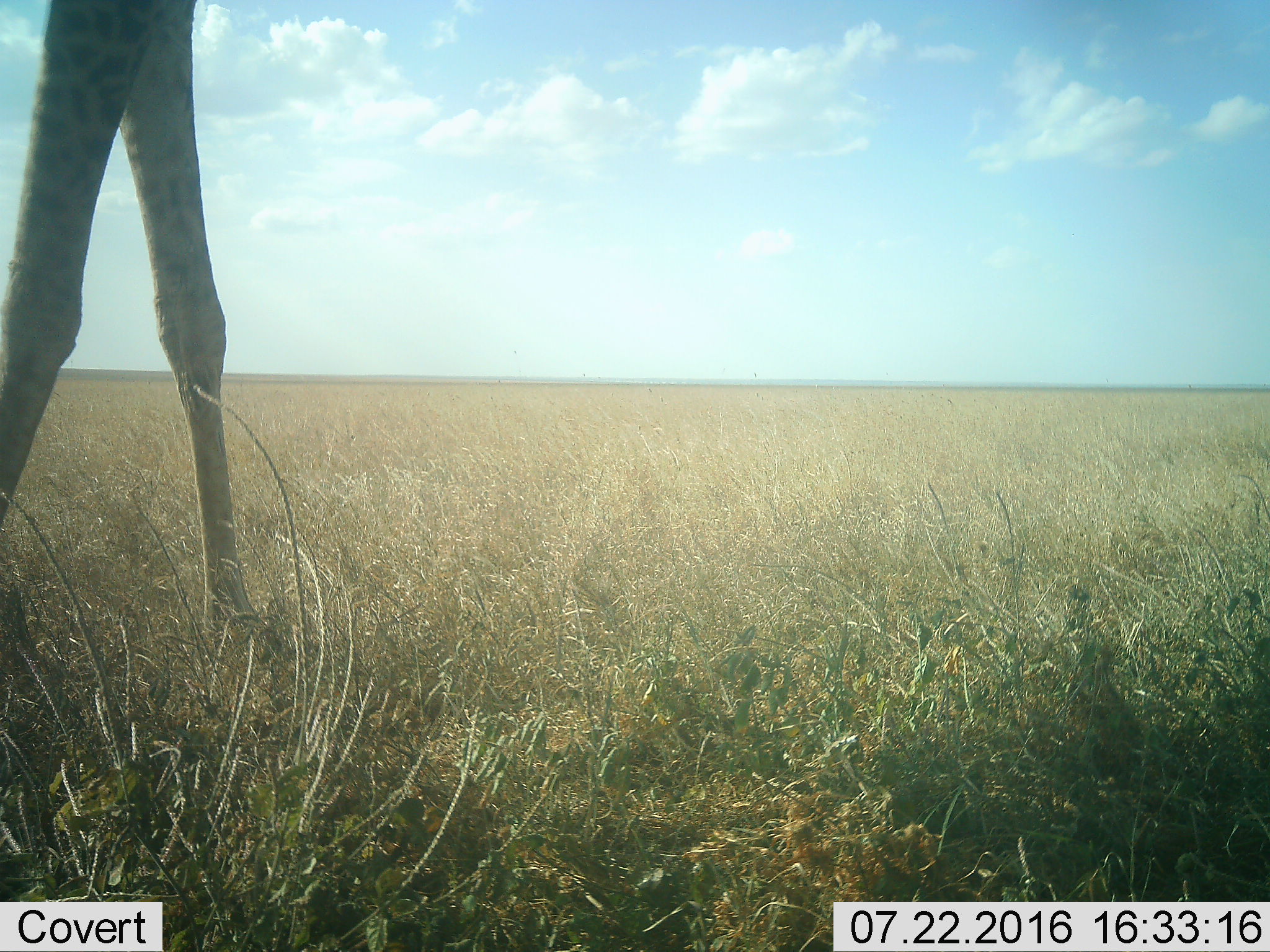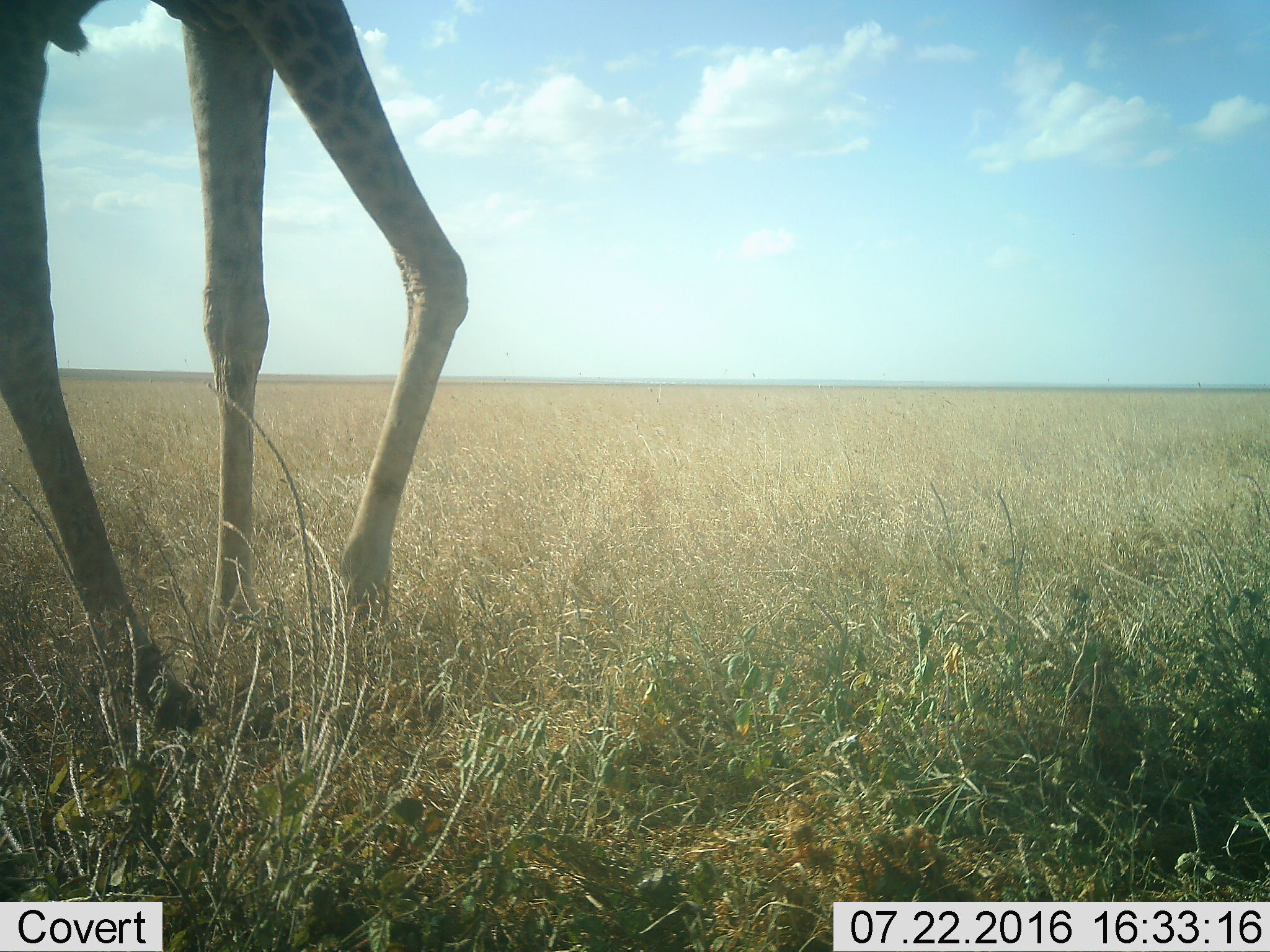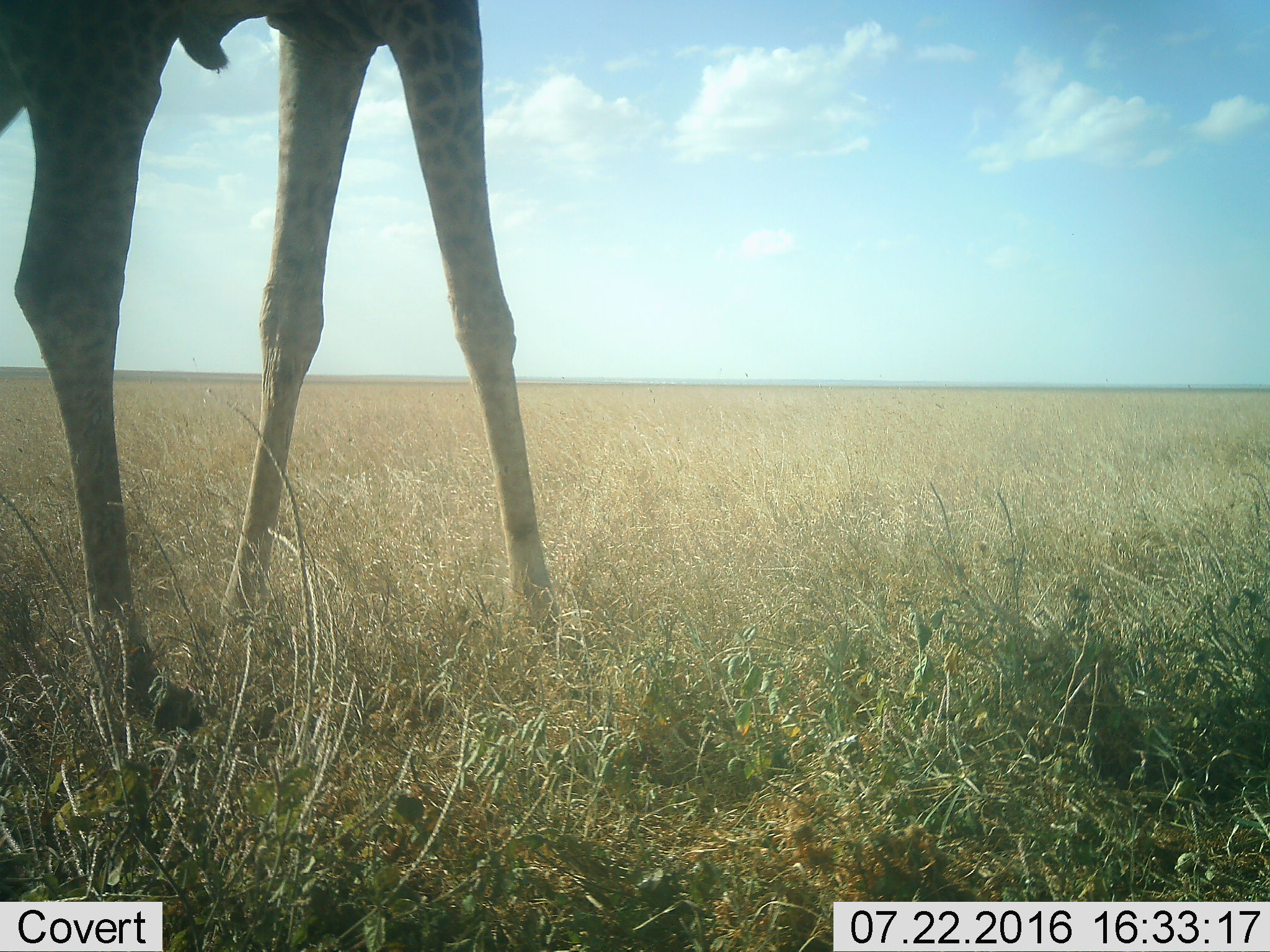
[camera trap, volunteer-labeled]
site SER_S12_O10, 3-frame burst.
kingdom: Animalia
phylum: Chordata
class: Mammalia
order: Artiodactyla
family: Giraffidae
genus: Giraffa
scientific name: Giraffa camelopardalis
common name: giraffe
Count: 1.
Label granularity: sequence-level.